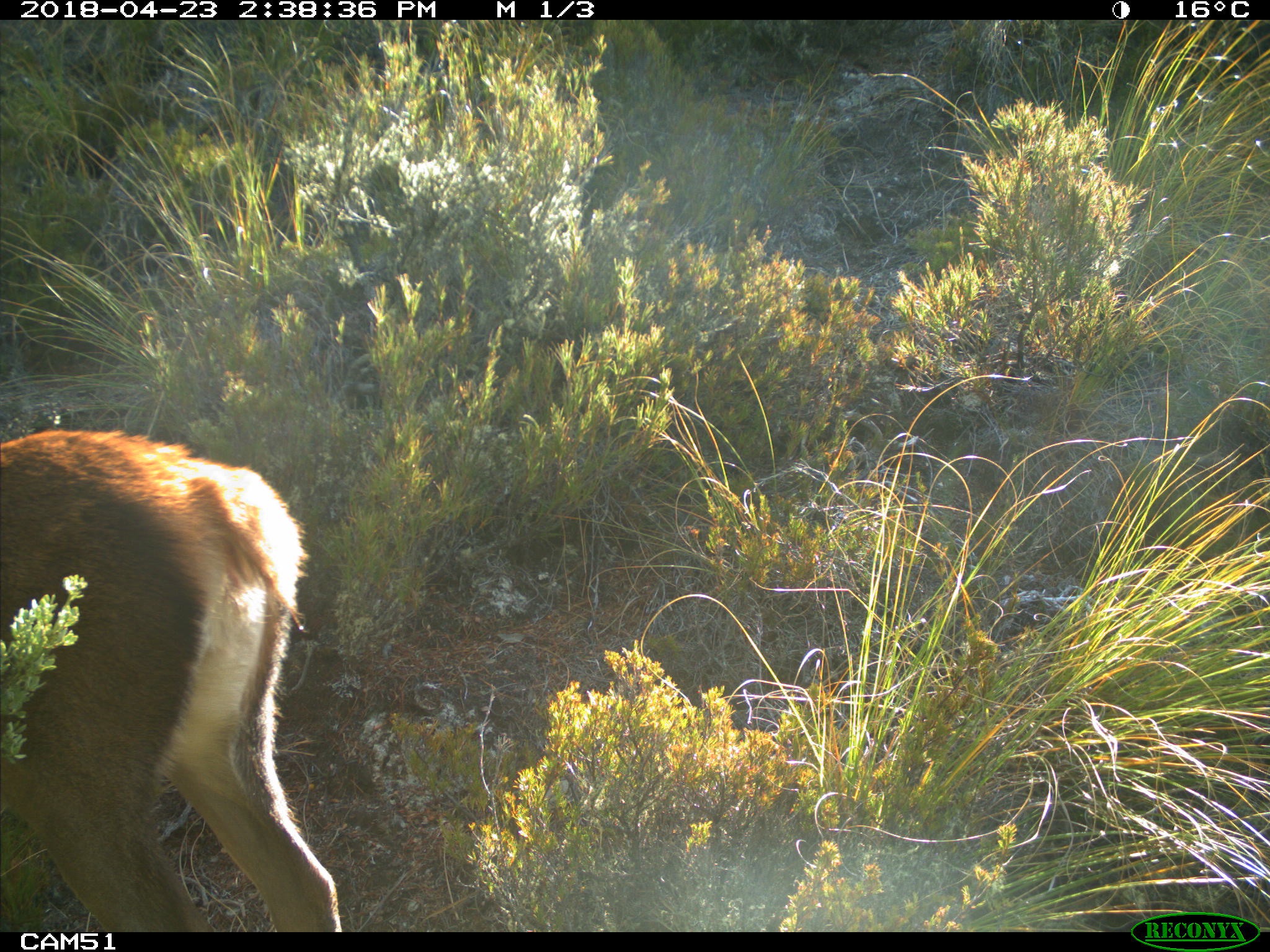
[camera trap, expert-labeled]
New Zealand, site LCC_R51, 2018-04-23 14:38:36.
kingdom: Animalia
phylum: Chordata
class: Mammalia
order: Artiodactyla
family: Cervidae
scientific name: Cervidae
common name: deer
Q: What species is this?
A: Deer (Cervidae).